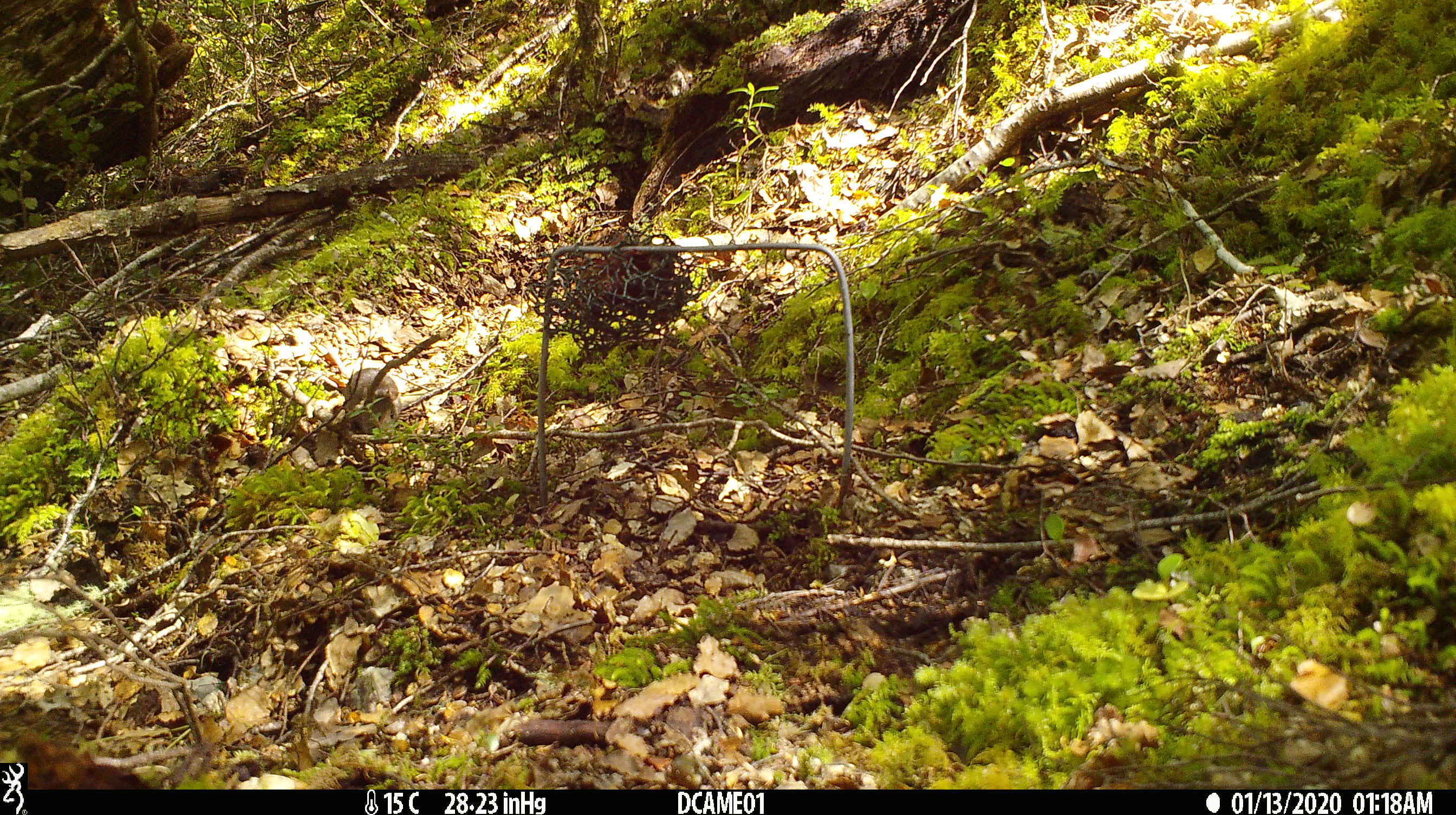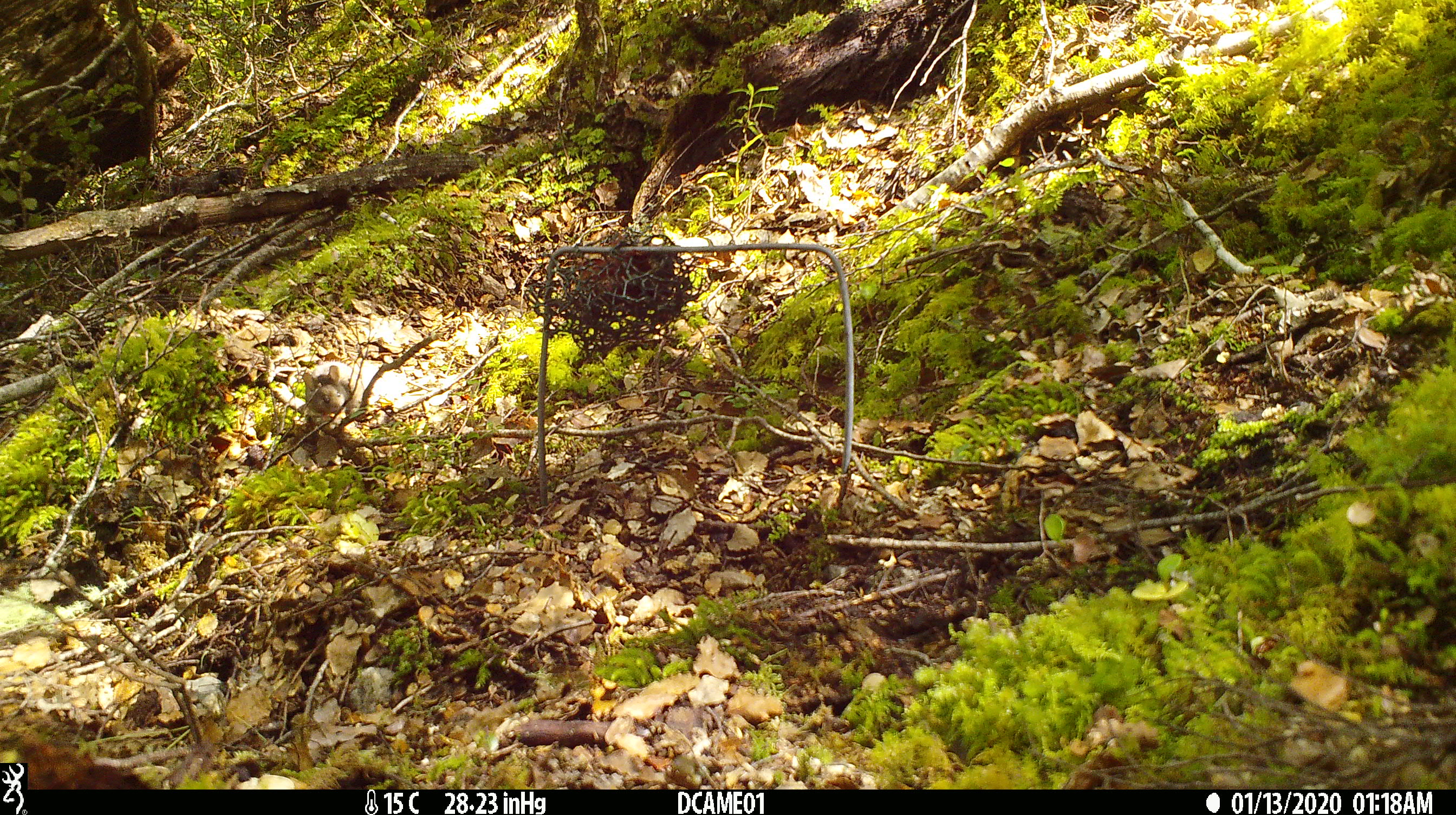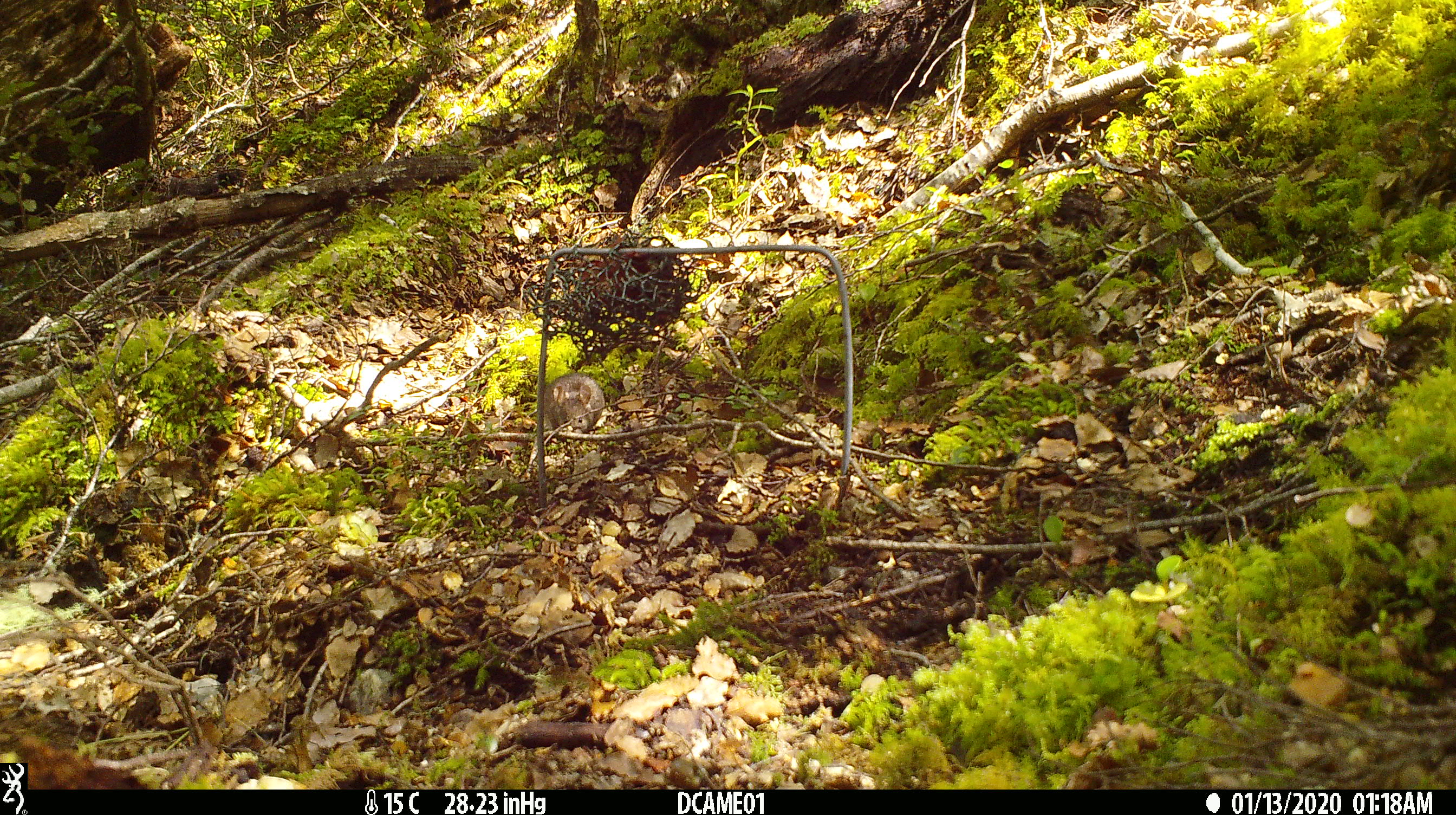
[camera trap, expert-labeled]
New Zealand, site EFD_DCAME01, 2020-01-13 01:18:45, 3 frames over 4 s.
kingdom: Animalia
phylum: Chordata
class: Mammalia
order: Rodentia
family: Muridae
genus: Mus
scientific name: Mus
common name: mouse